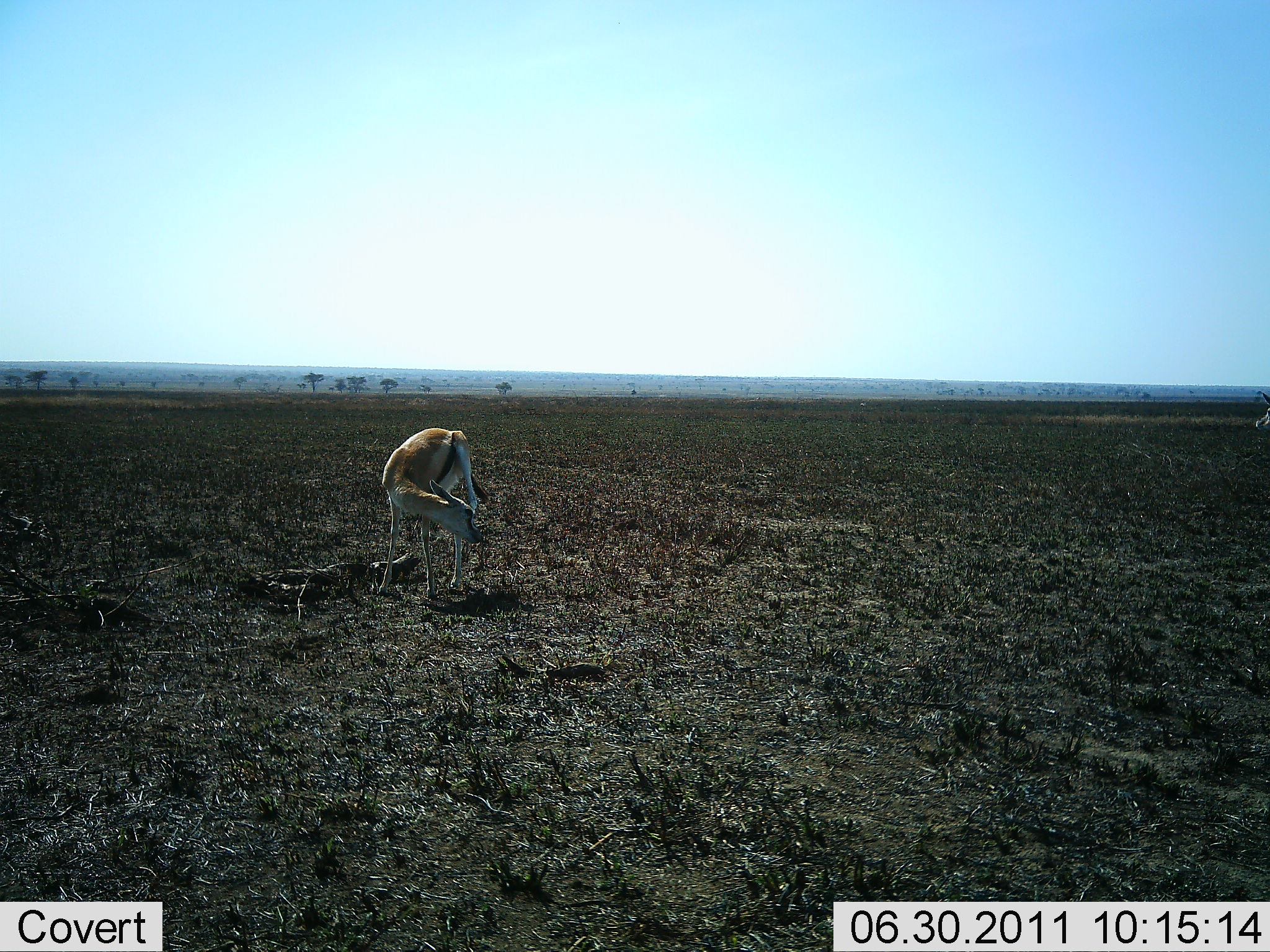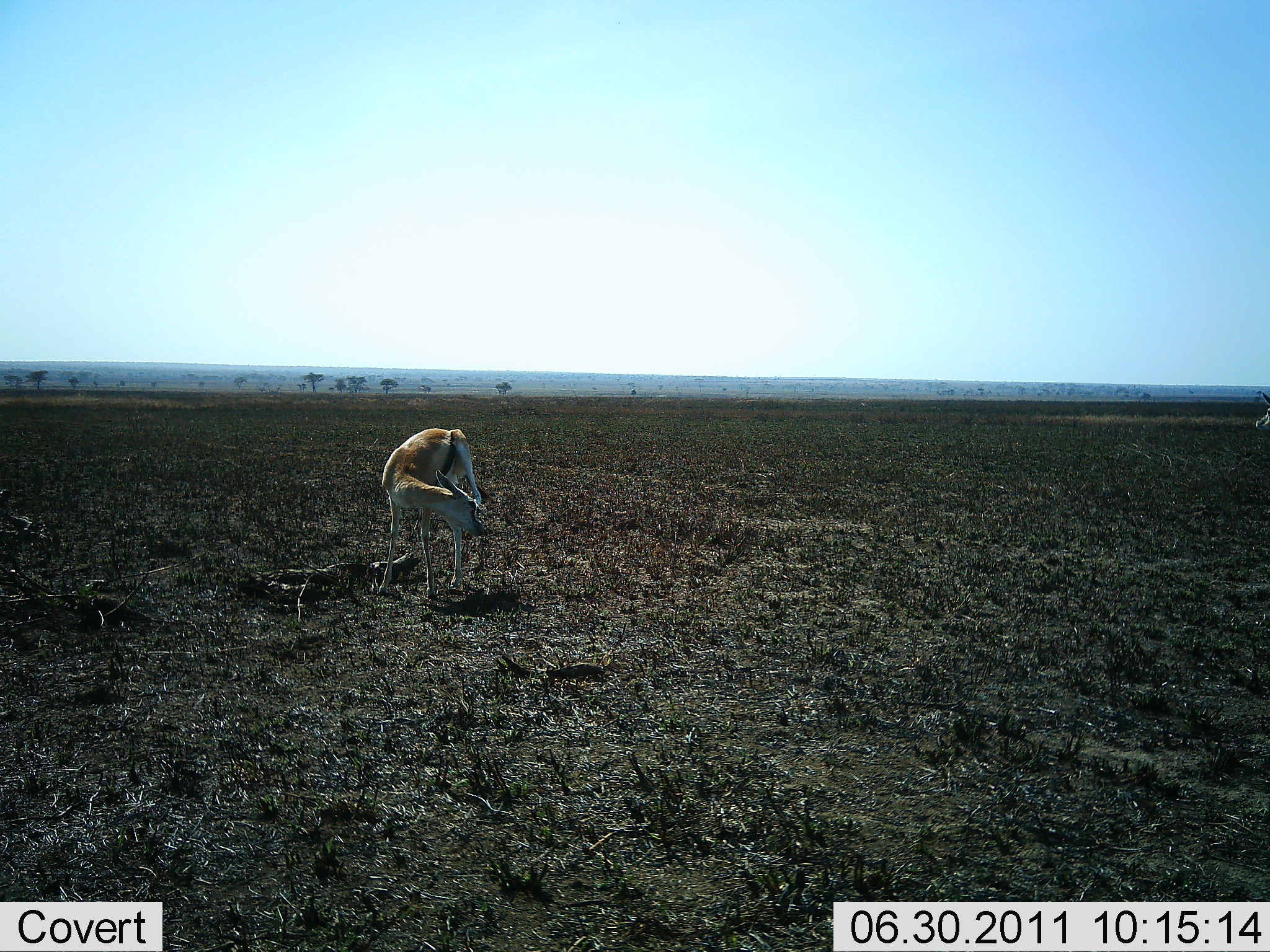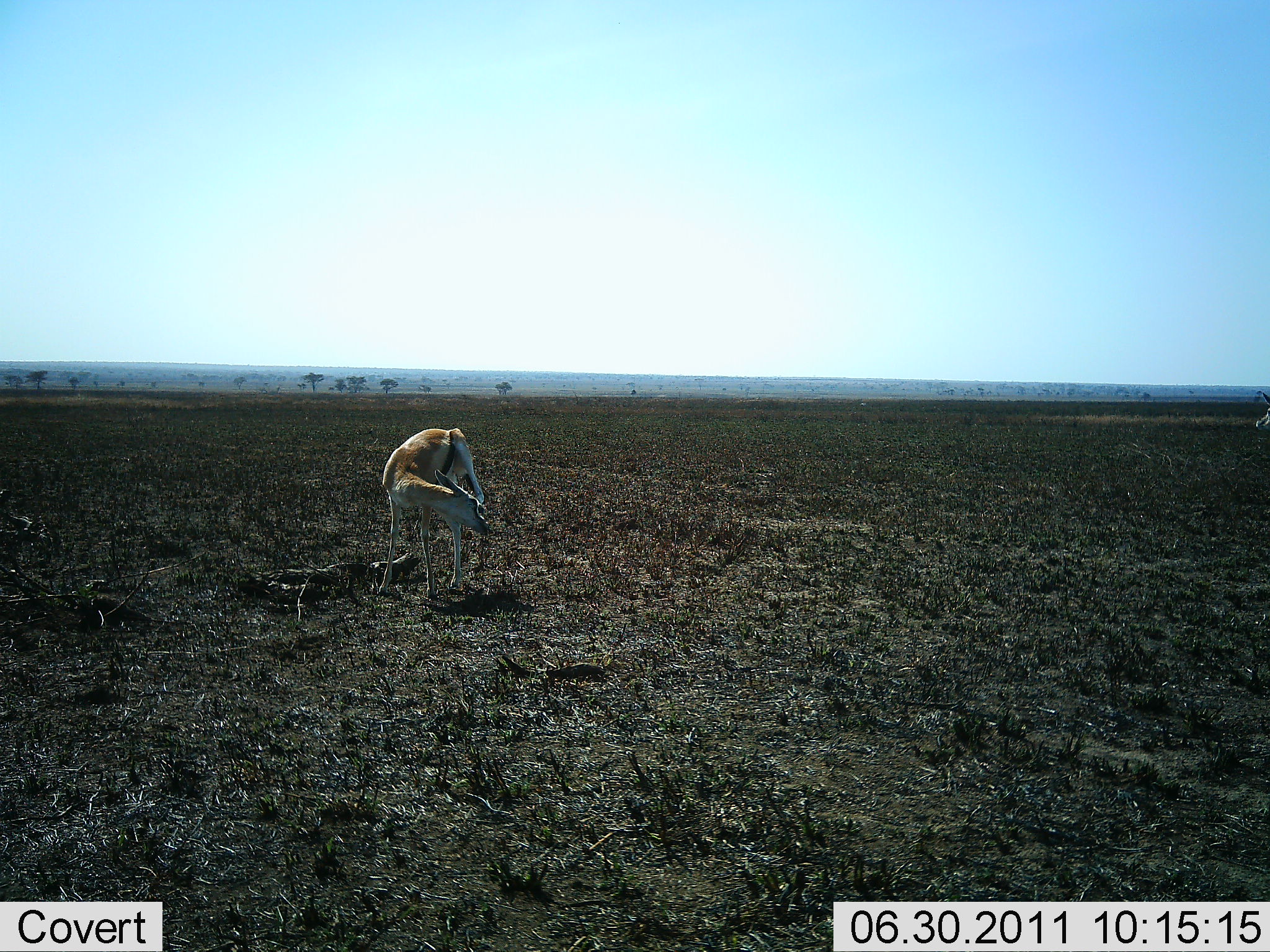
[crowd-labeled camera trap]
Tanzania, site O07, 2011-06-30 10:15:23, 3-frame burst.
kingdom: Animalia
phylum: Chordata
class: Mammalia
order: Artiodactyla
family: Bovidae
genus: Eudorcas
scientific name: Eudorcas thomsonii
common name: thomson's gazelle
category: gazellethomsons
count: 1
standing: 91%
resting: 0%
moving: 9%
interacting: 9%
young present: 0%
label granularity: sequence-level